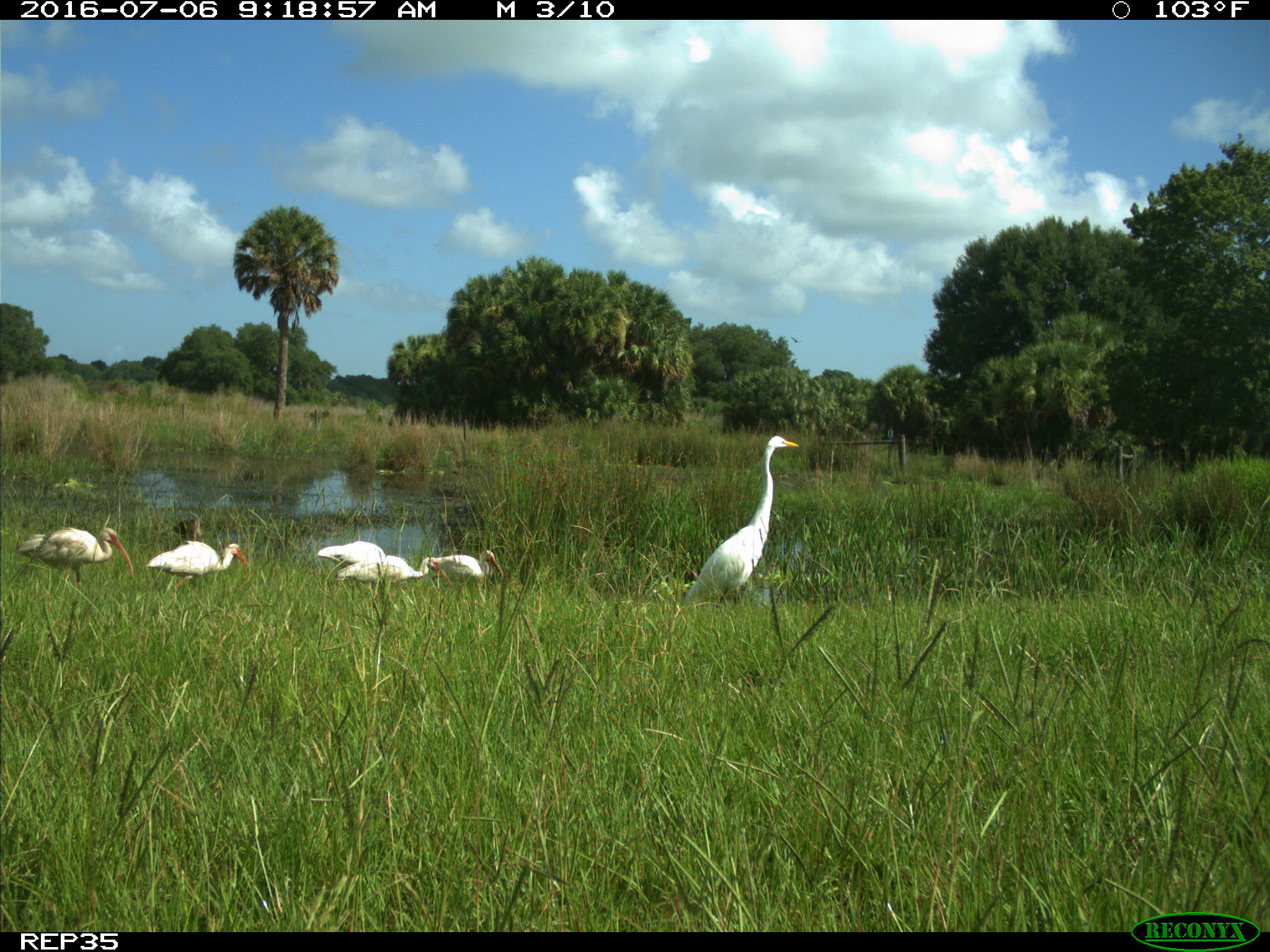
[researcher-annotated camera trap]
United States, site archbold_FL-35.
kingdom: Animalia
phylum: Chordata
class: Aves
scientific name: Aves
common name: birds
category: unidentified bird